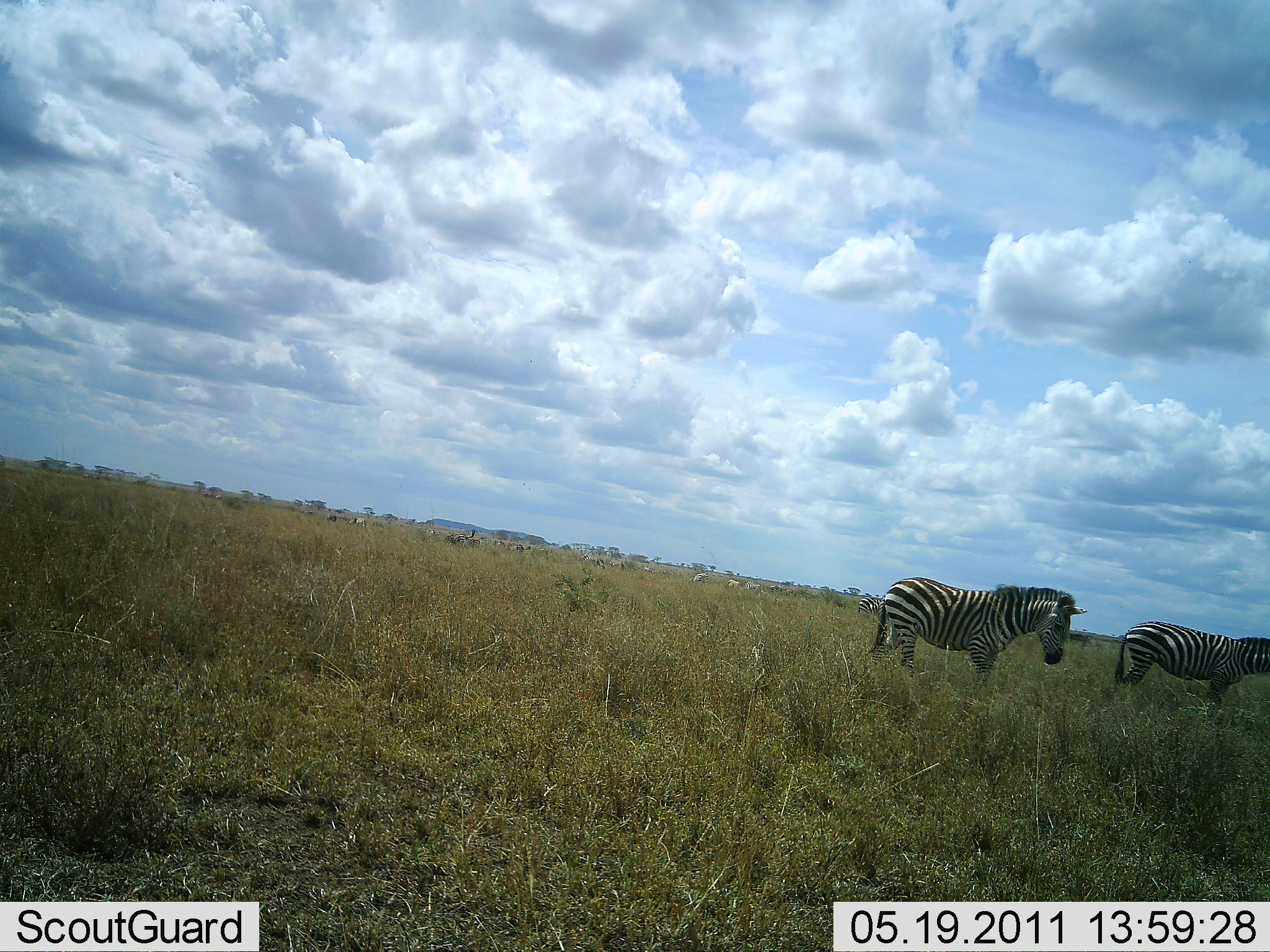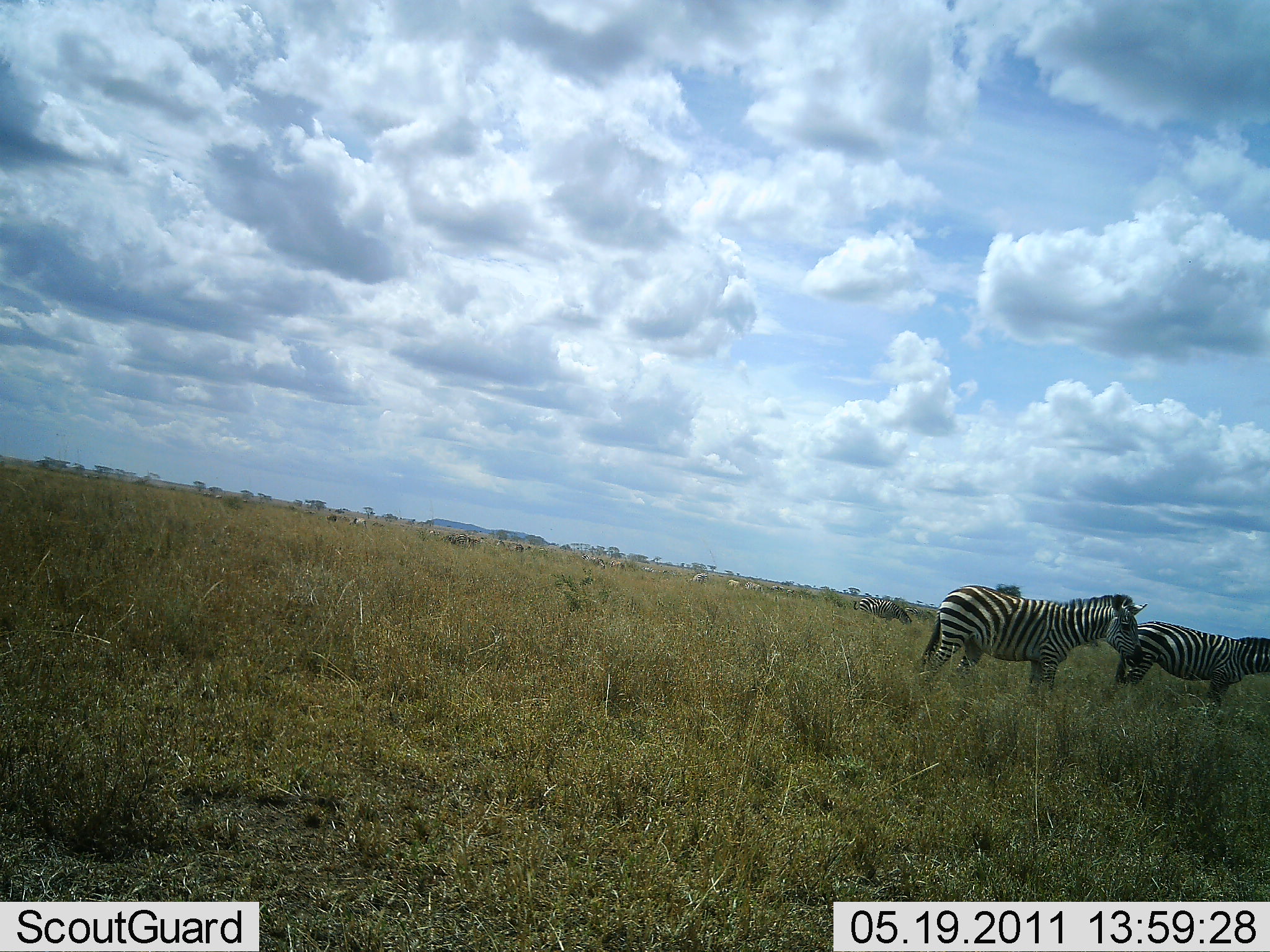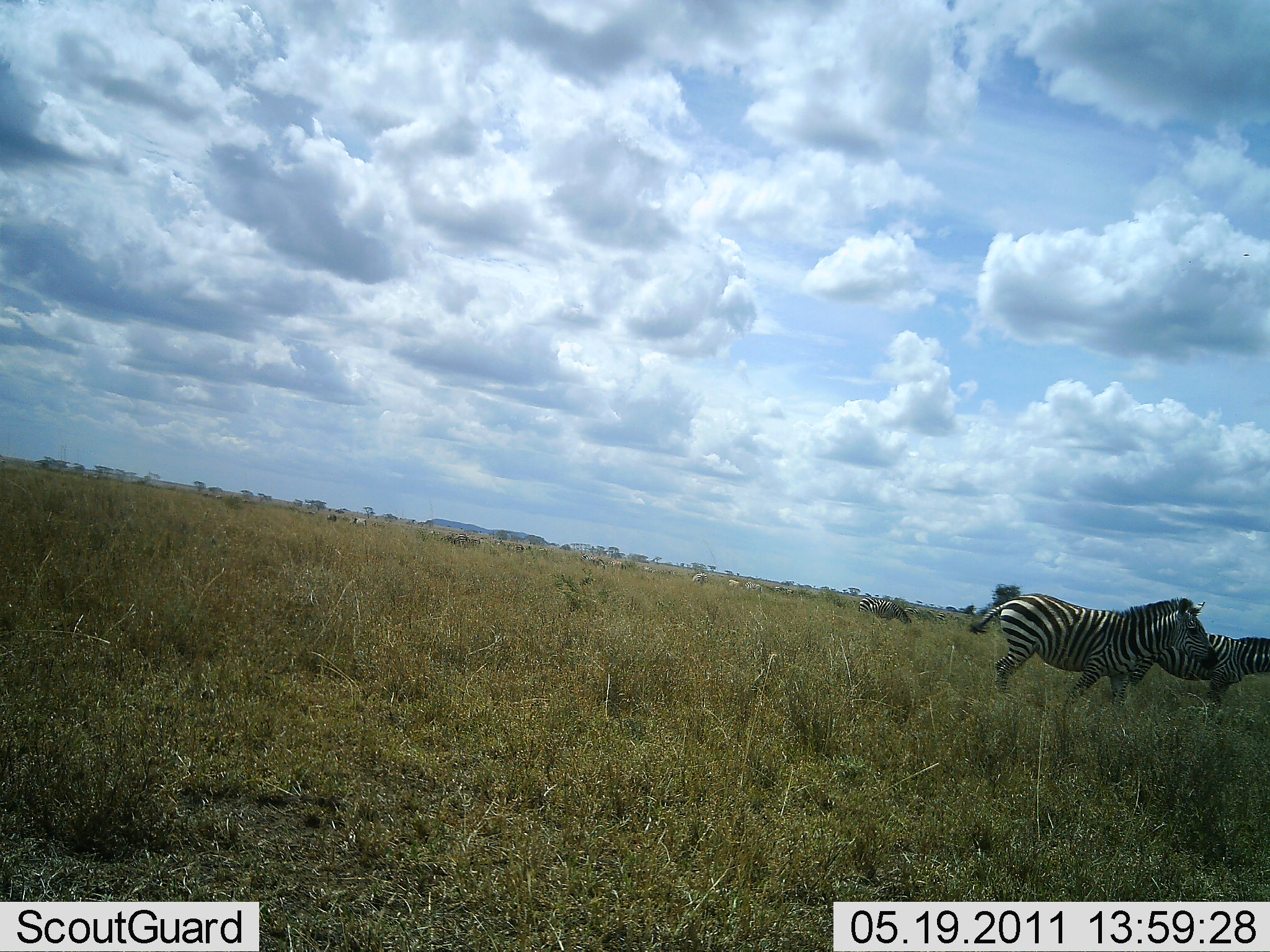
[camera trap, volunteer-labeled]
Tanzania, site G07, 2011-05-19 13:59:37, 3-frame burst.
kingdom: Animalia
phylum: Chordata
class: Mammalia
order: Perissodactyla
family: Equidae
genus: Equus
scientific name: Equus quagga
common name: plains zebra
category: zebra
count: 2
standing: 100%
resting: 0%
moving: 80%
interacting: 0%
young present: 0%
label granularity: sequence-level